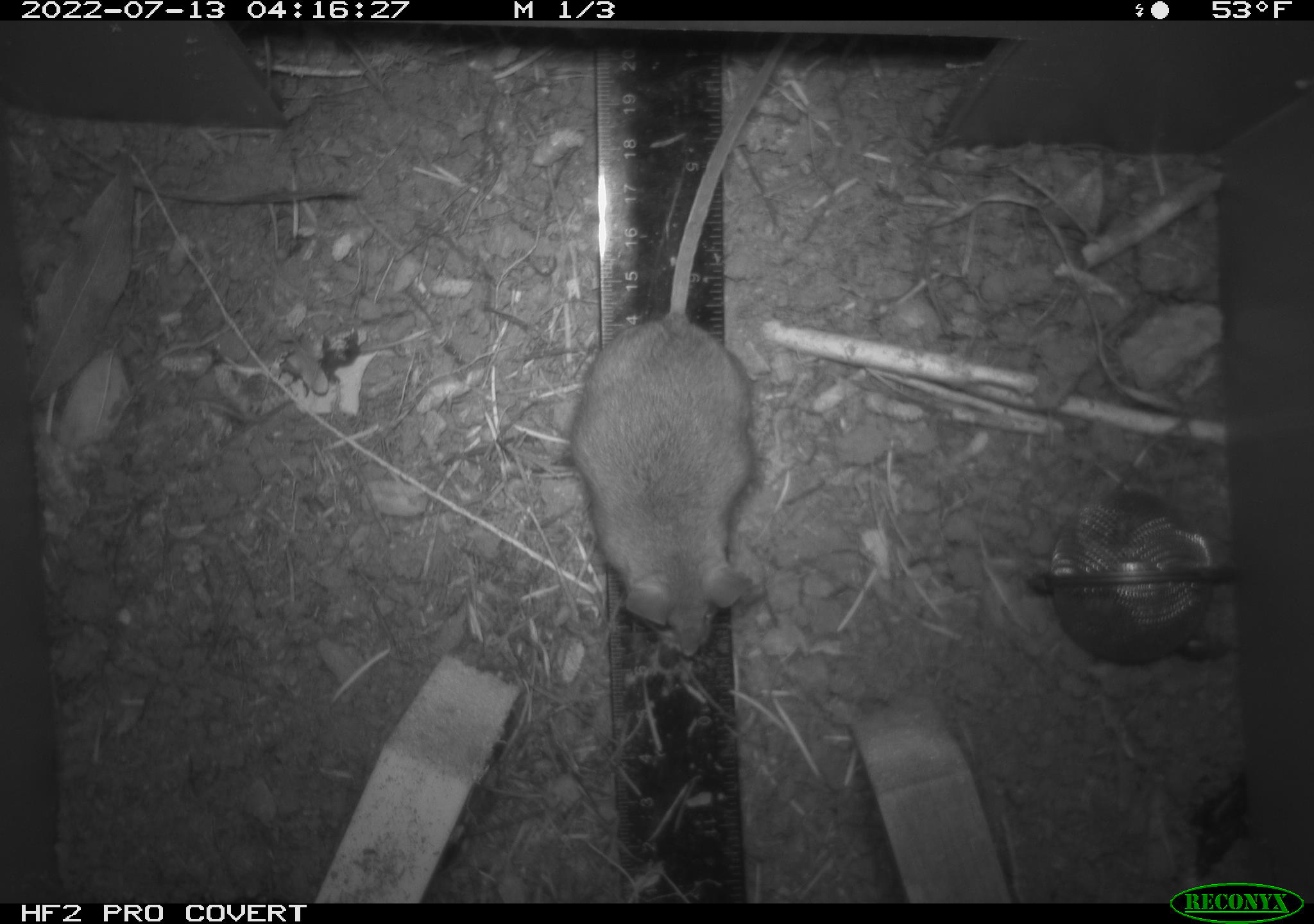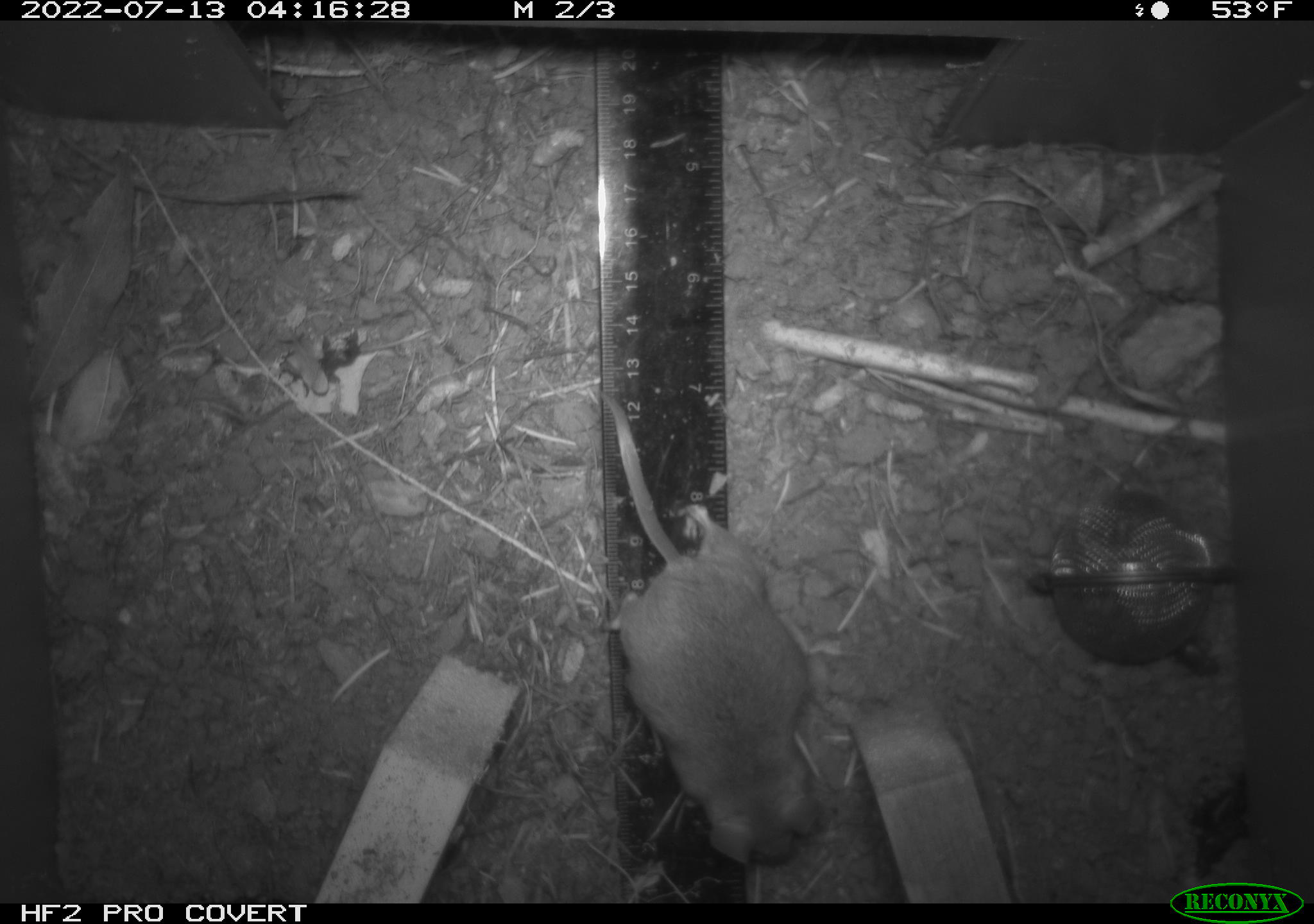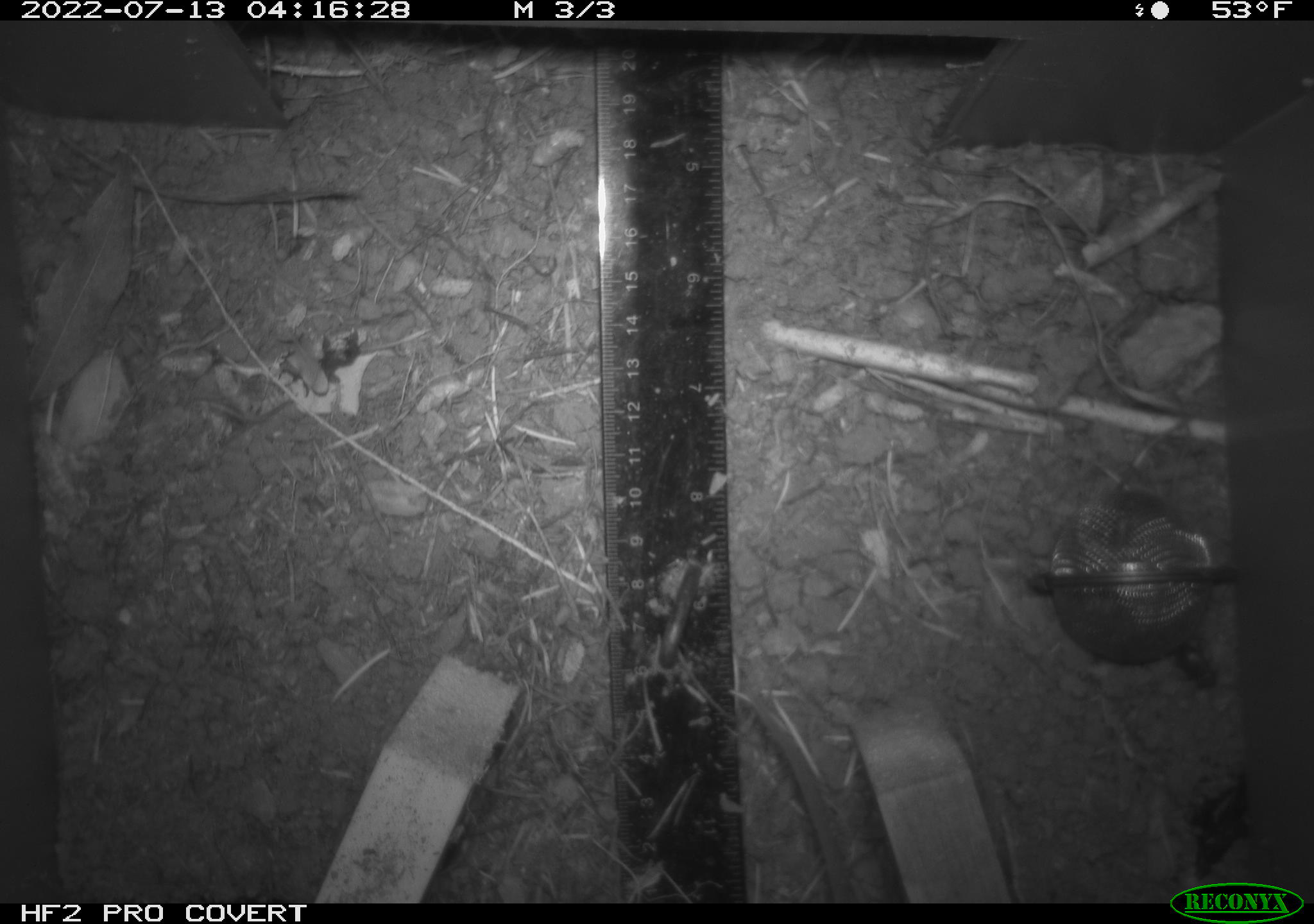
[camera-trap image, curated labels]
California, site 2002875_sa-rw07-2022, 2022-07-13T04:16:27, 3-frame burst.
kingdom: Animalia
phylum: Chordata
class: Mammalia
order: Rodentia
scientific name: Rodentia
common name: mouse species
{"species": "mouse species (Rodentia)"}